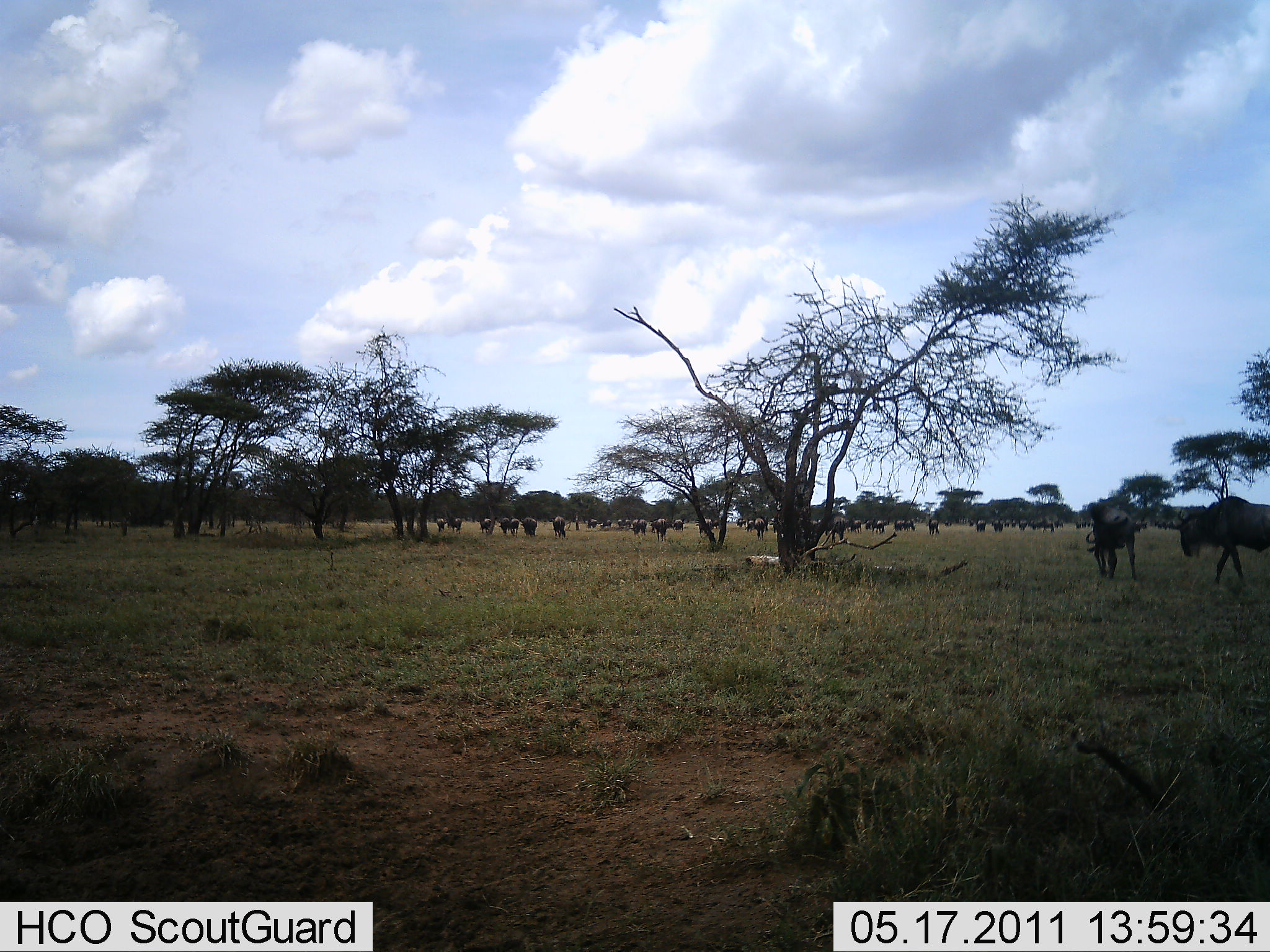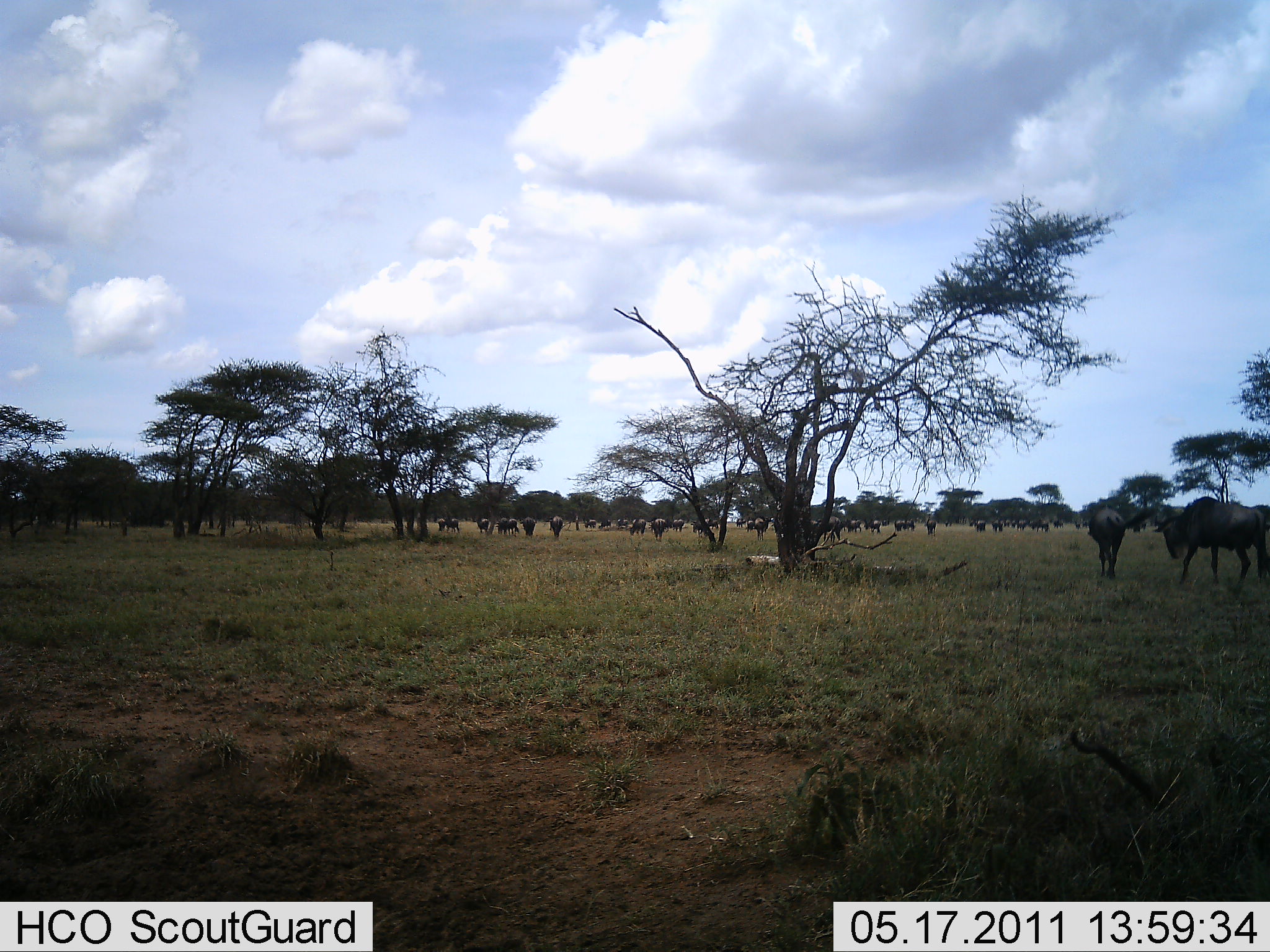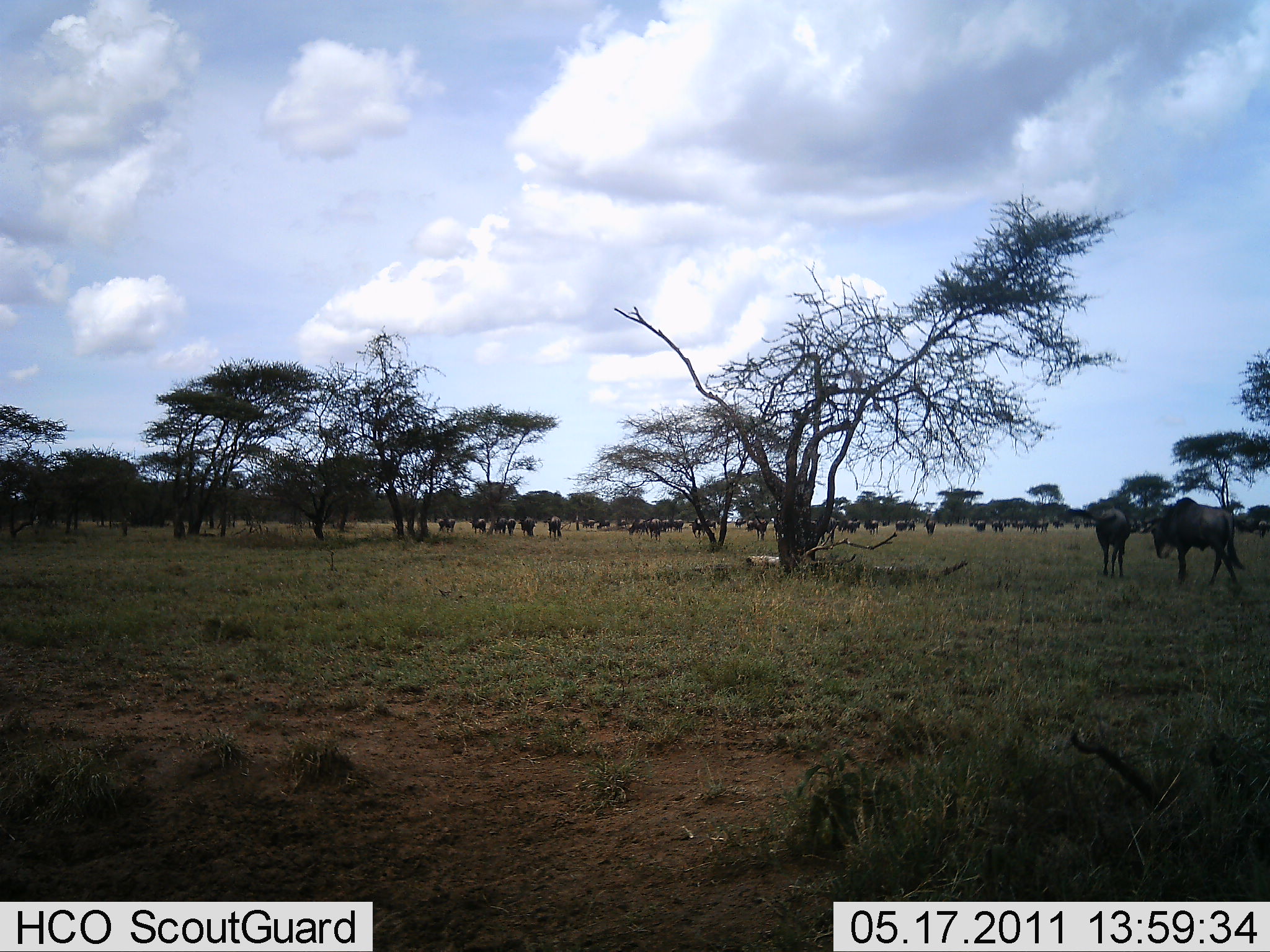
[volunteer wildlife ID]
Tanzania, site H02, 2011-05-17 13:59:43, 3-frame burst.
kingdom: Animalia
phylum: Chordata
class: Mammalia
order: Artiodactyla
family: Bovidae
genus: Connochaetes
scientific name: Connochaetes taurinus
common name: blue wildebeest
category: wildebeest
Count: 11-50.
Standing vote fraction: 25%.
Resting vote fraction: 0%.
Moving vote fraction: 67%.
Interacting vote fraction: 0%.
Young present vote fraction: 0%.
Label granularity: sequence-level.